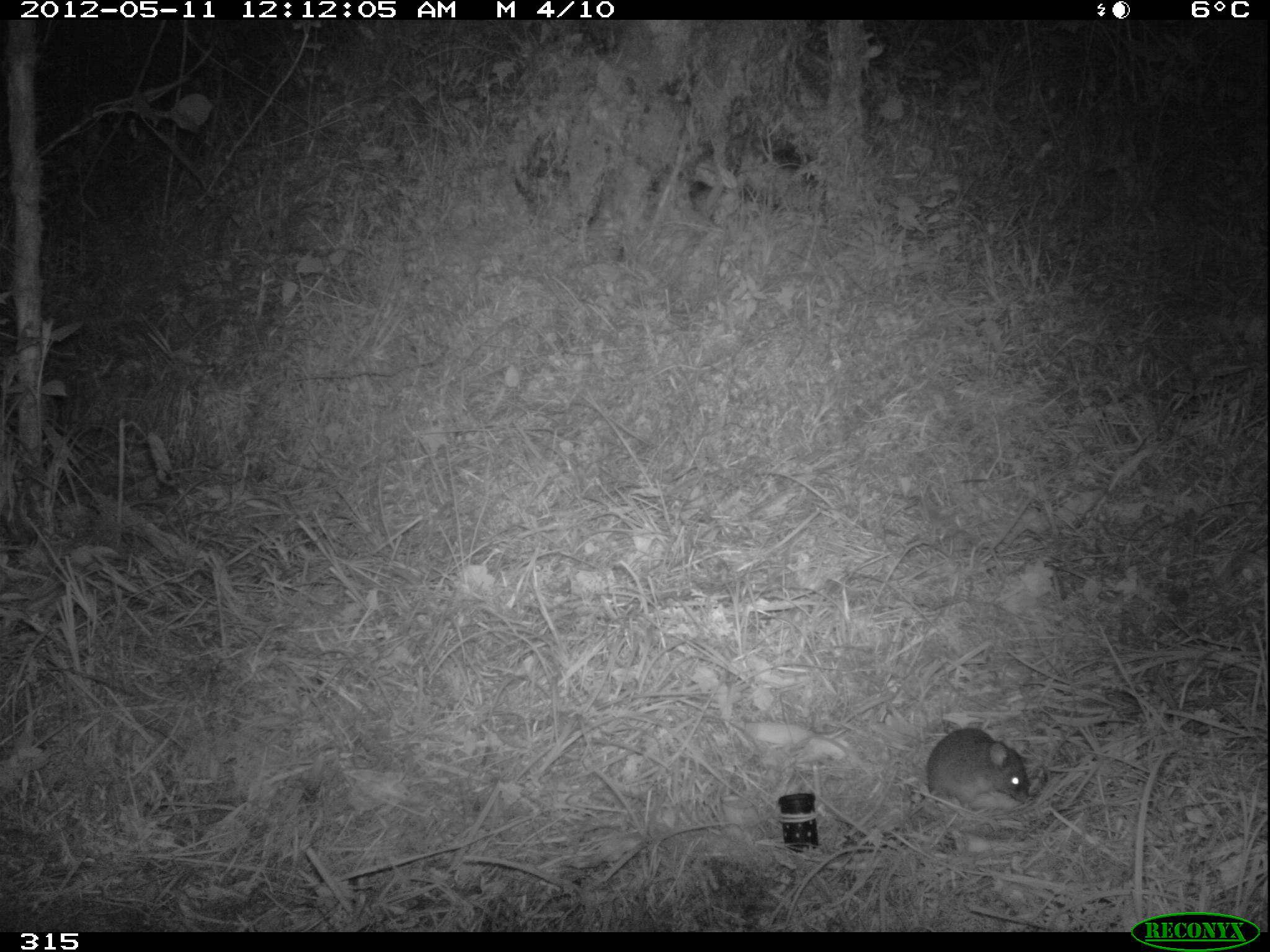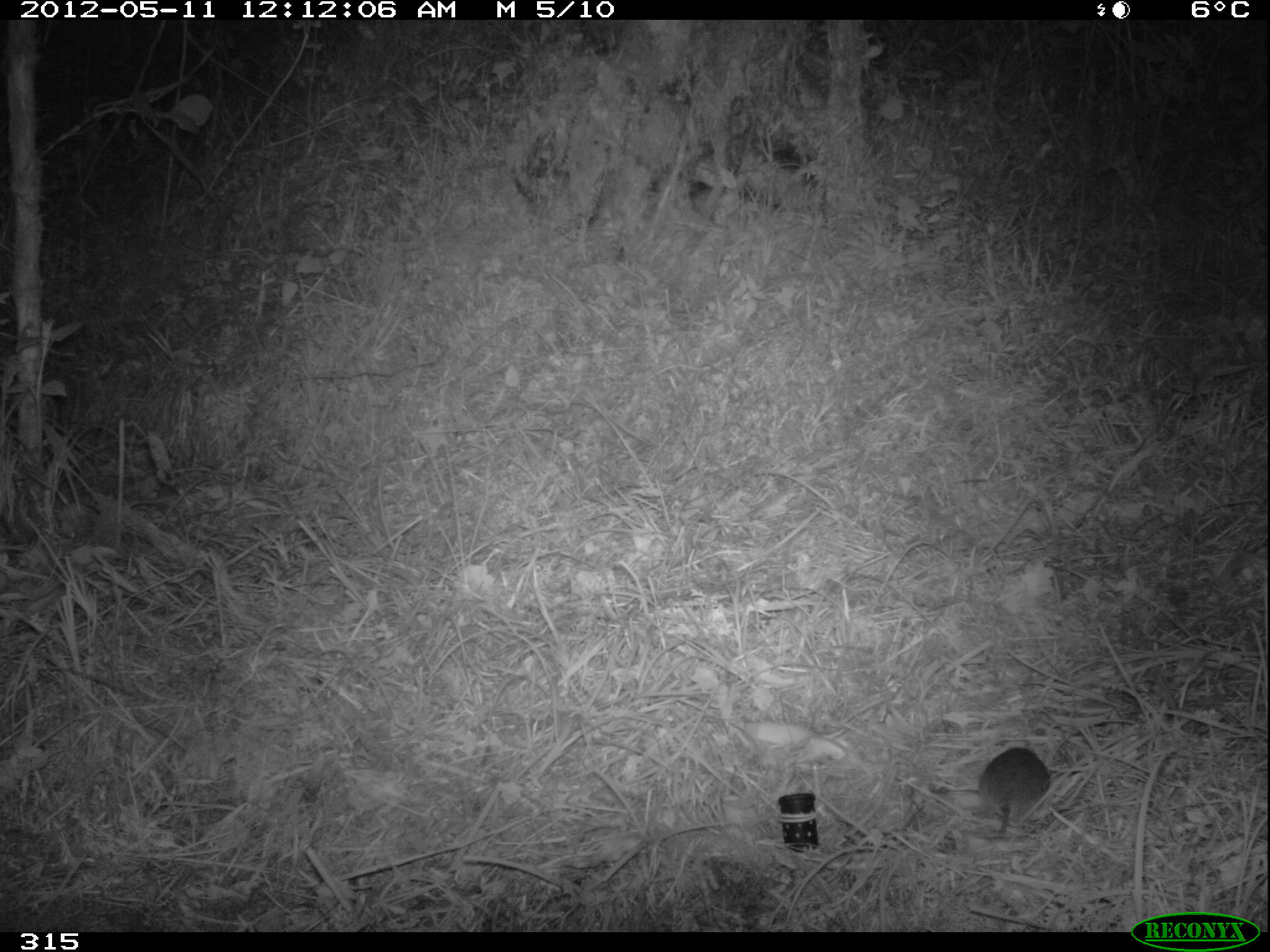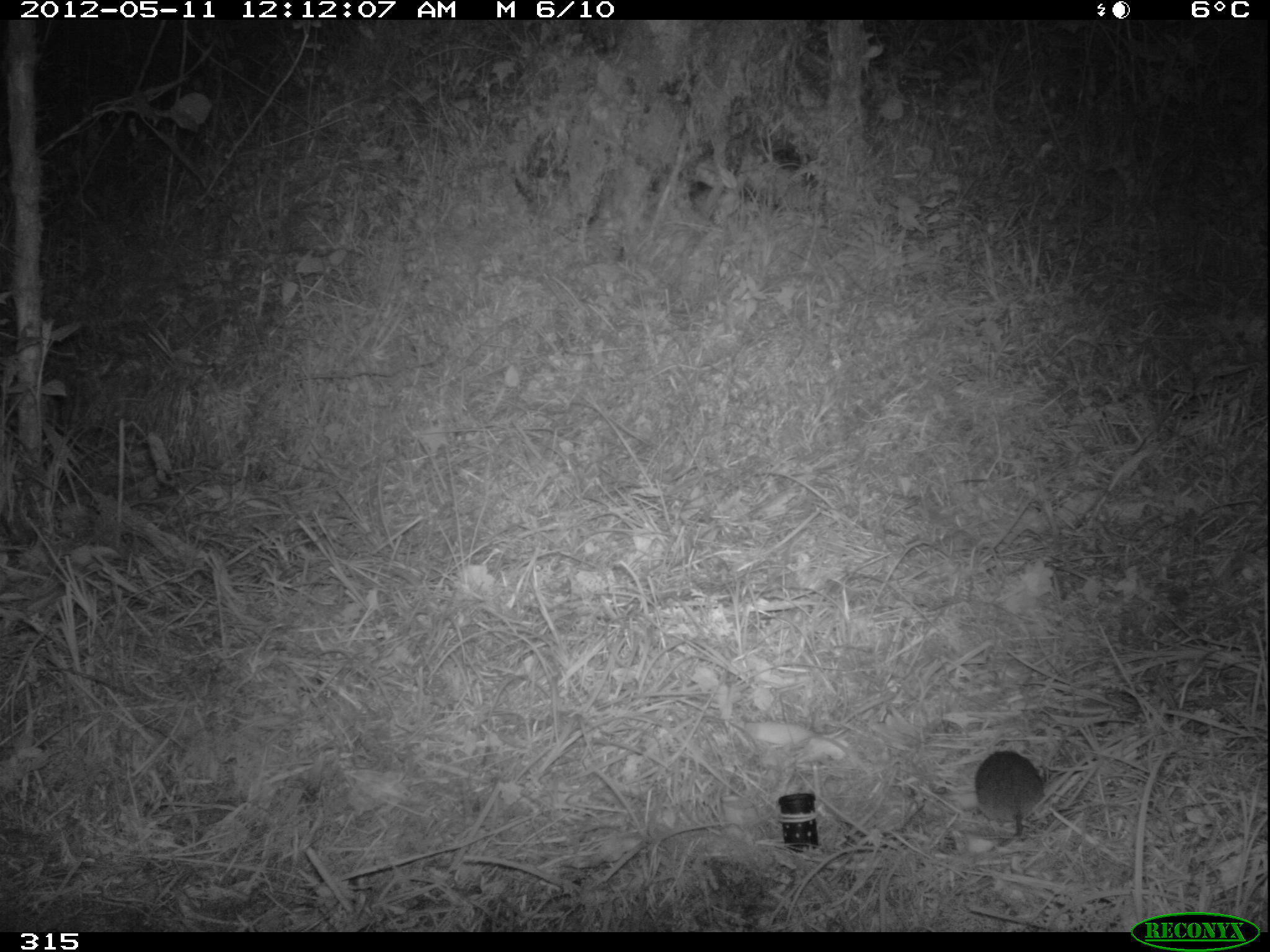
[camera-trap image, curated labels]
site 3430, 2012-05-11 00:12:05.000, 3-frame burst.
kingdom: Animalia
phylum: Chordata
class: Mammalia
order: Rodentia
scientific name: Rodentia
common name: rodents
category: unknown rodent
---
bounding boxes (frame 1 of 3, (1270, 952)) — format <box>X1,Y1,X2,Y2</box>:
unknown rodent: <box>923,724,1035,814</box>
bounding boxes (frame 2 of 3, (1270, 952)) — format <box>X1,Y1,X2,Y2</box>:
unknown rodent: <box>979,744,1052,840</box>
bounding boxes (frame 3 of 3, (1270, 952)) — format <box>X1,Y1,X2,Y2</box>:
unknown rodent: <box>973,749,1047,856</box>